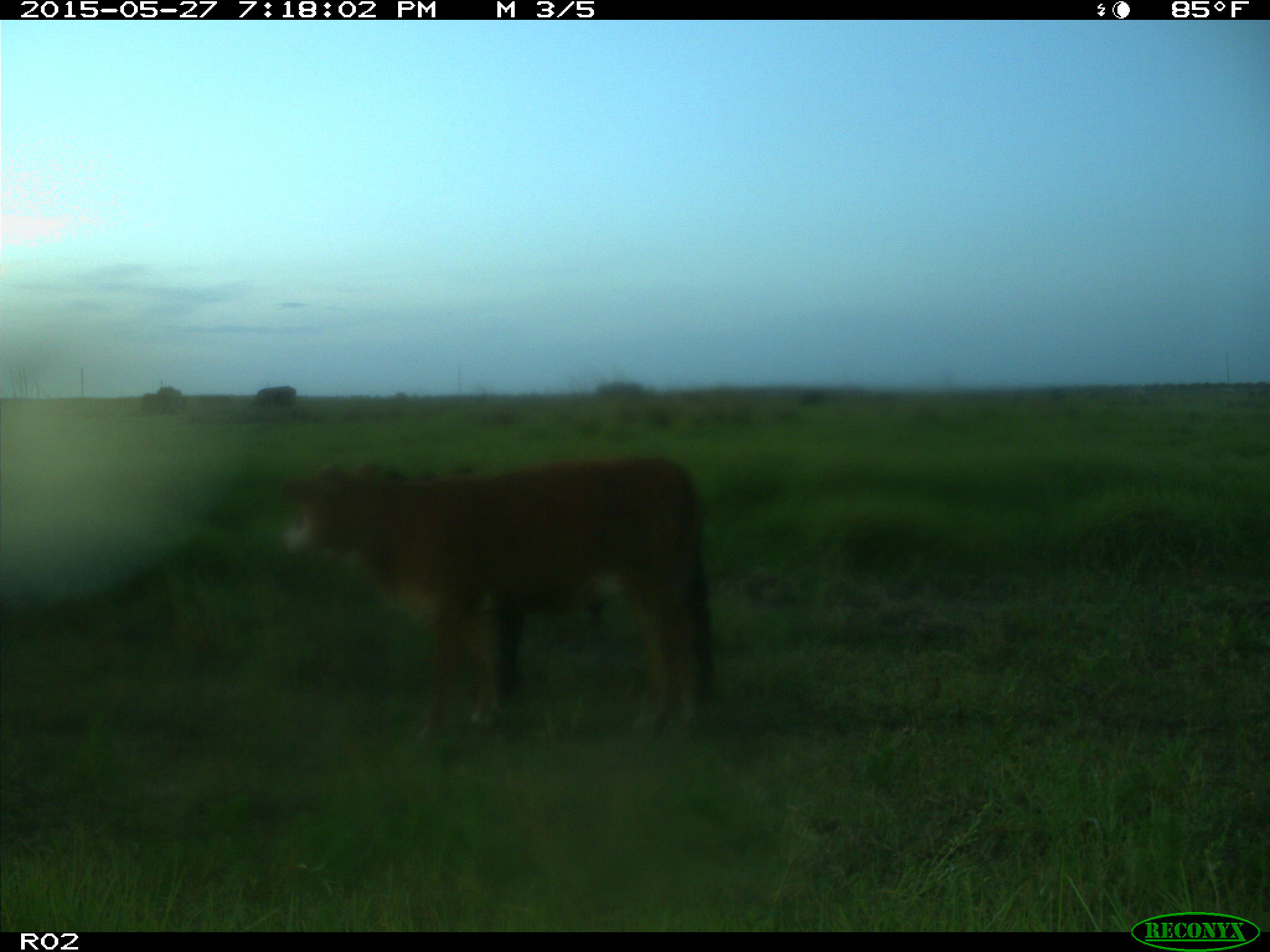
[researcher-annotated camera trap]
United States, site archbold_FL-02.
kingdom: Animalia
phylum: Chordata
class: Mammalia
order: Artiodactyla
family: Bovidae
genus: Bos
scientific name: Bos taurus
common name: domestic cow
Bos taurus (domestic cow).